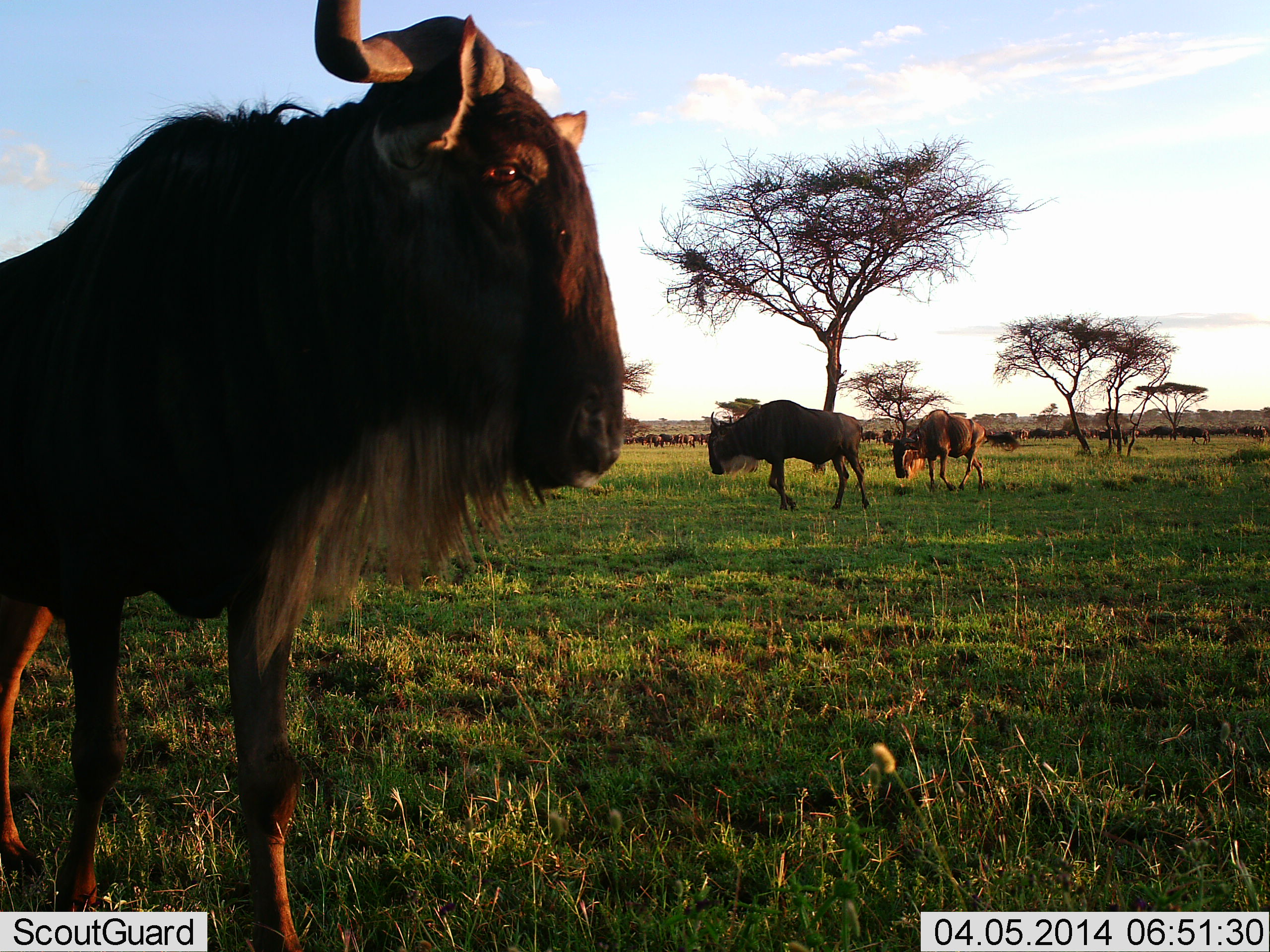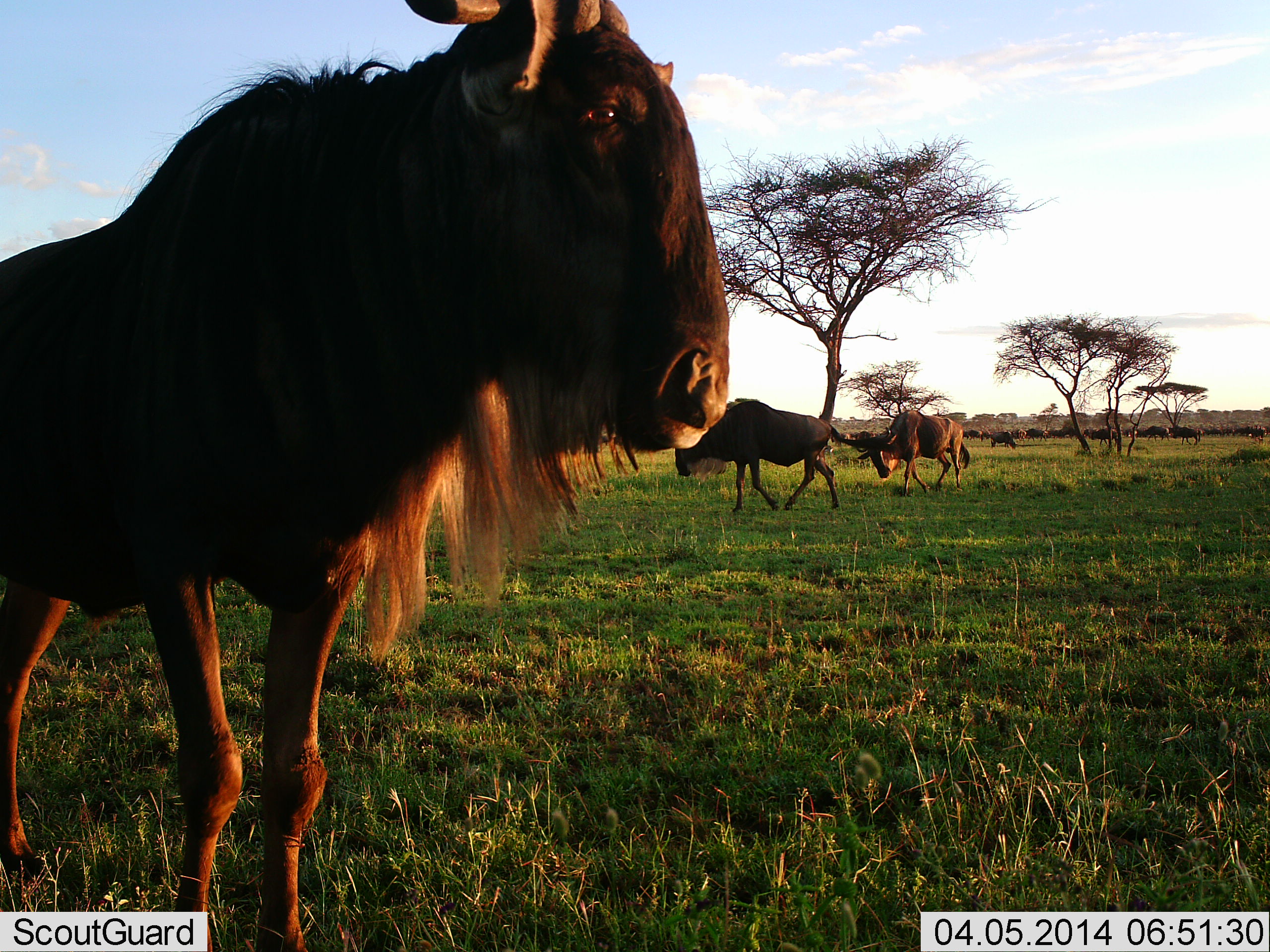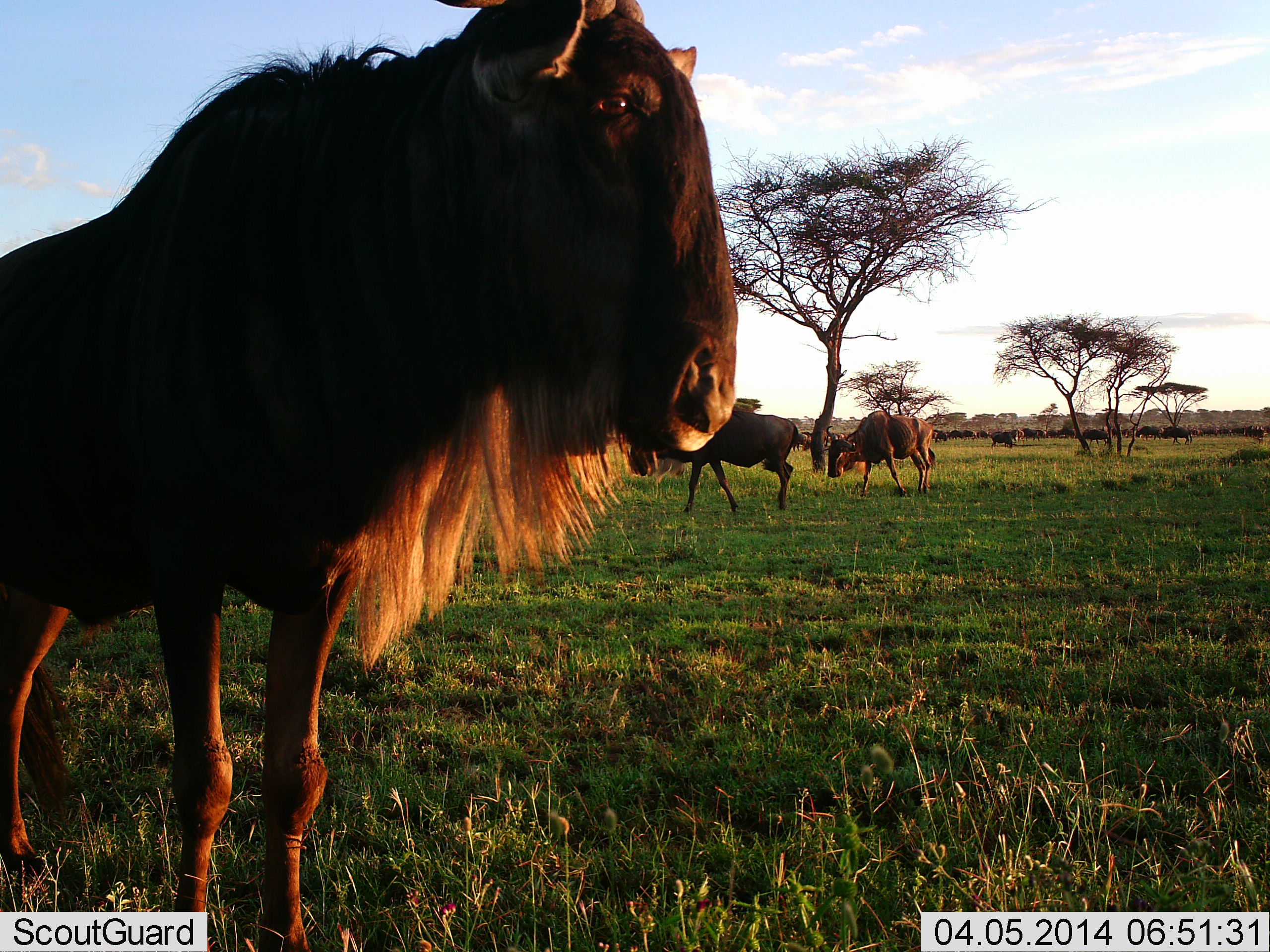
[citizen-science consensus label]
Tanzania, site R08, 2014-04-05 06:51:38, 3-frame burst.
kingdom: Animalia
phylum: Chordata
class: Mammalia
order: Artiodactyla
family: Bovidae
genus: Connochaetes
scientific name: Connochaetes taurinus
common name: blue wildebeest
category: wildebeest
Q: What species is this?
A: Wildebeest (blue wildebeest) (Connochaetes taurinus).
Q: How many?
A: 11-50.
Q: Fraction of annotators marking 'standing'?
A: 50%.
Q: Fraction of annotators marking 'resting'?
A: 0%.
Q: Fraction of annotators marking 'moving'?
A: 90%.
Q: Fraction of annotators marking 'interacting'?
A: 0%.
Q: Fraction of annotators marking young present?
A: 0%.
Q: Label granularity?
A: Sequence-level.